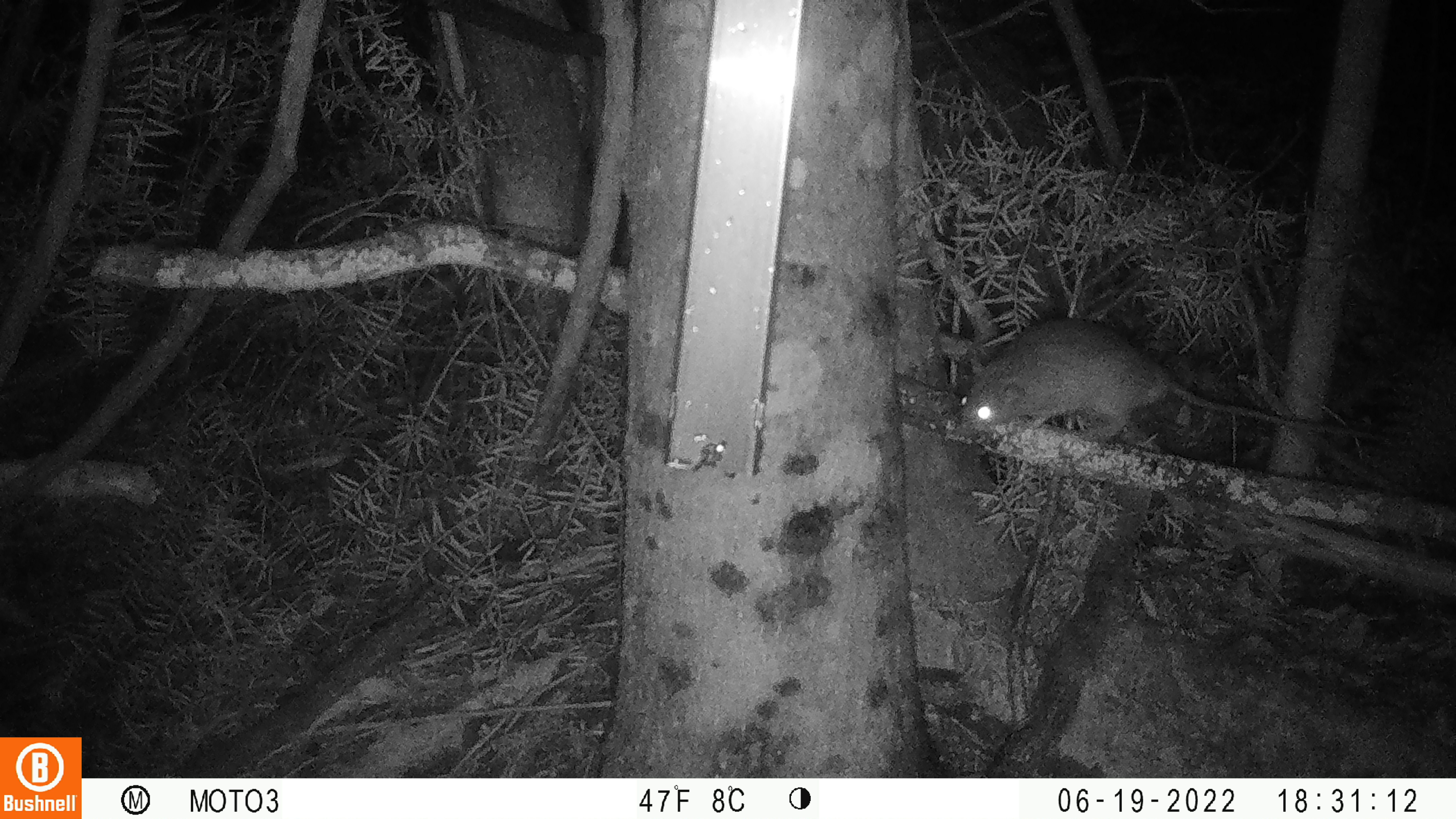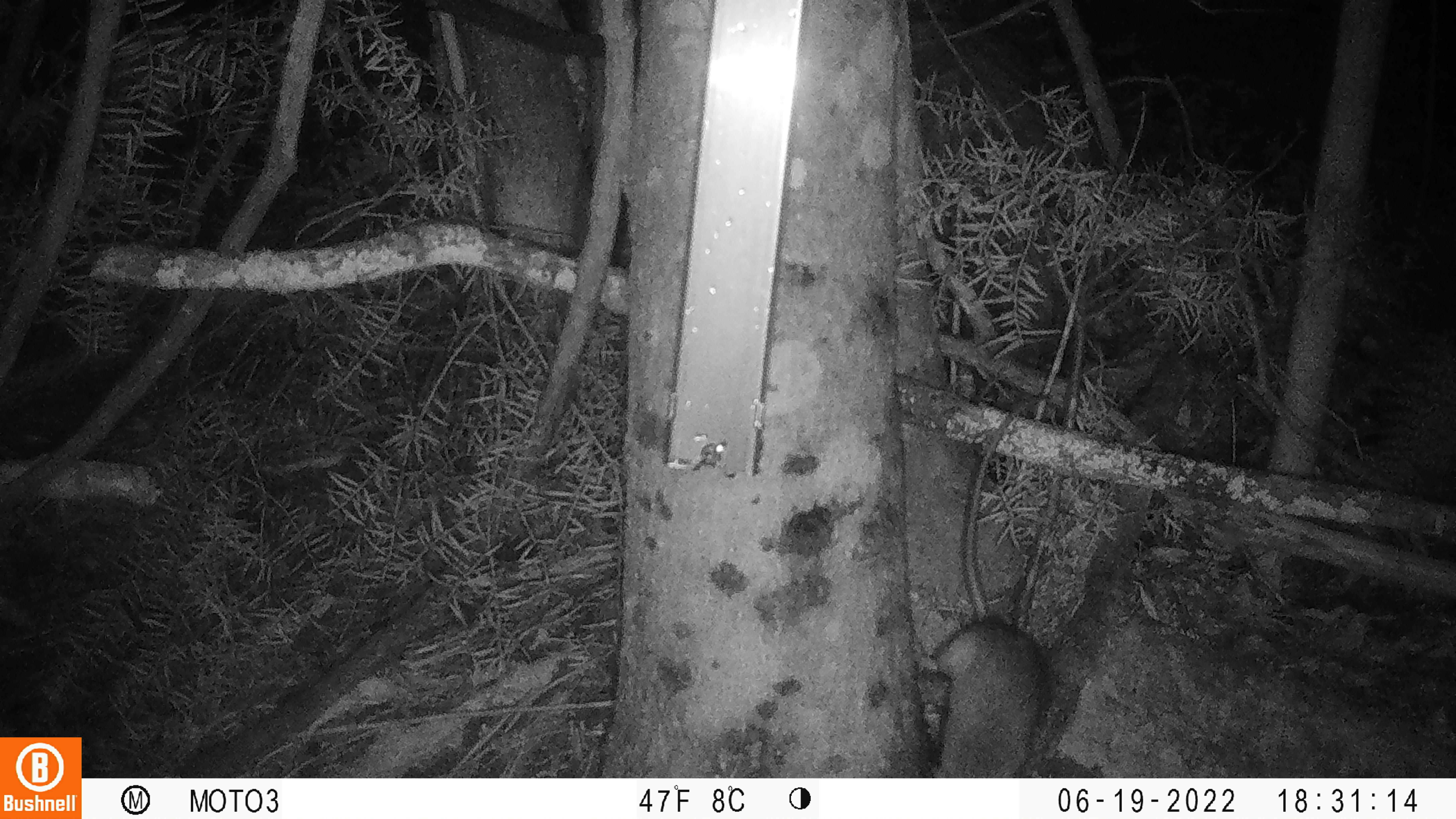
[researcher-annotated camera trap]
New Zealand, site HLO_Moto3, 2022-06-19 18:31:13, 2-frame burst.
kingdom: Animalia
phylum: Chordata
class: Mammalia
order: Rodentia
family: Muridae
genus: Rattus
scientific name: Rattus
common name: rat